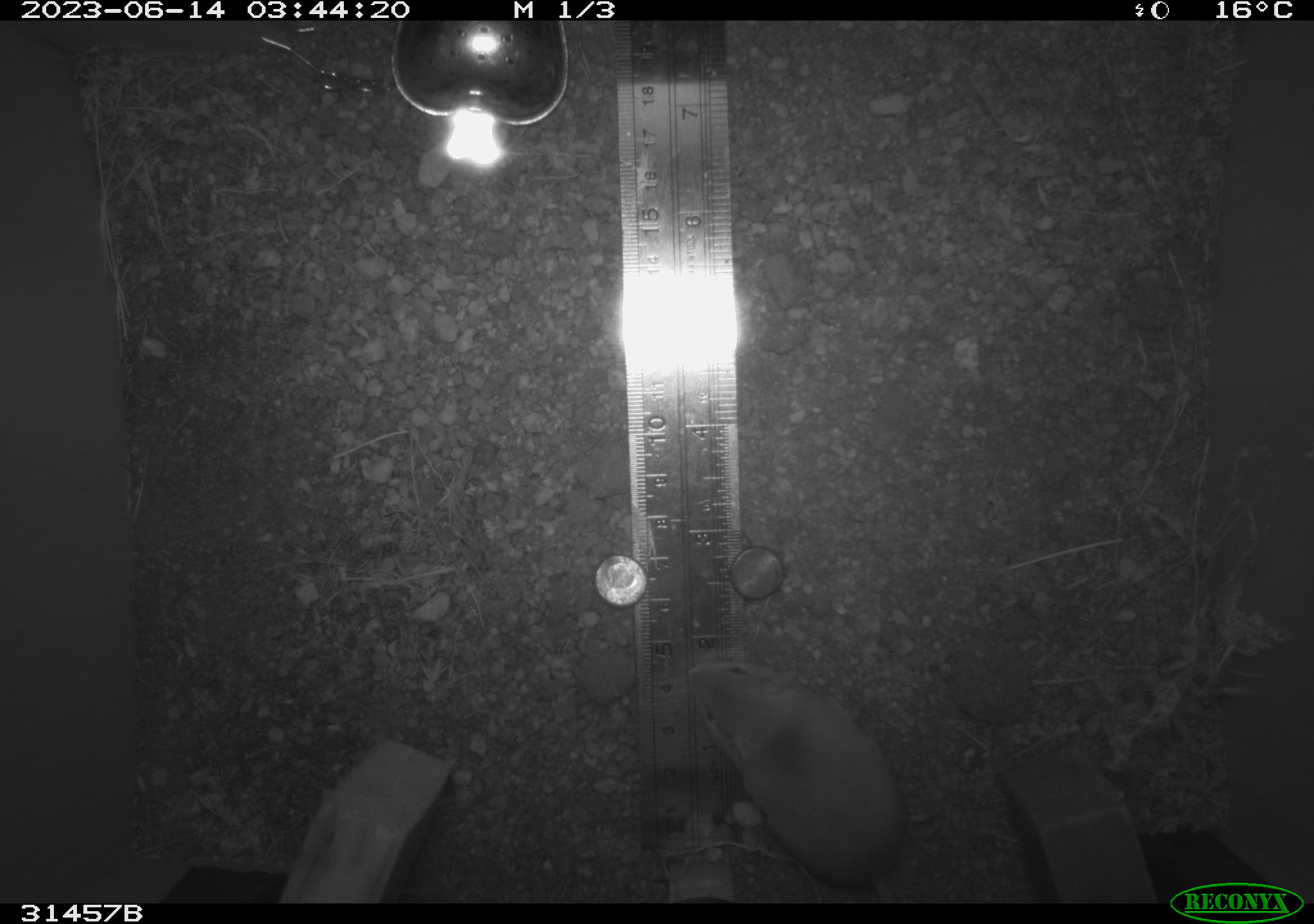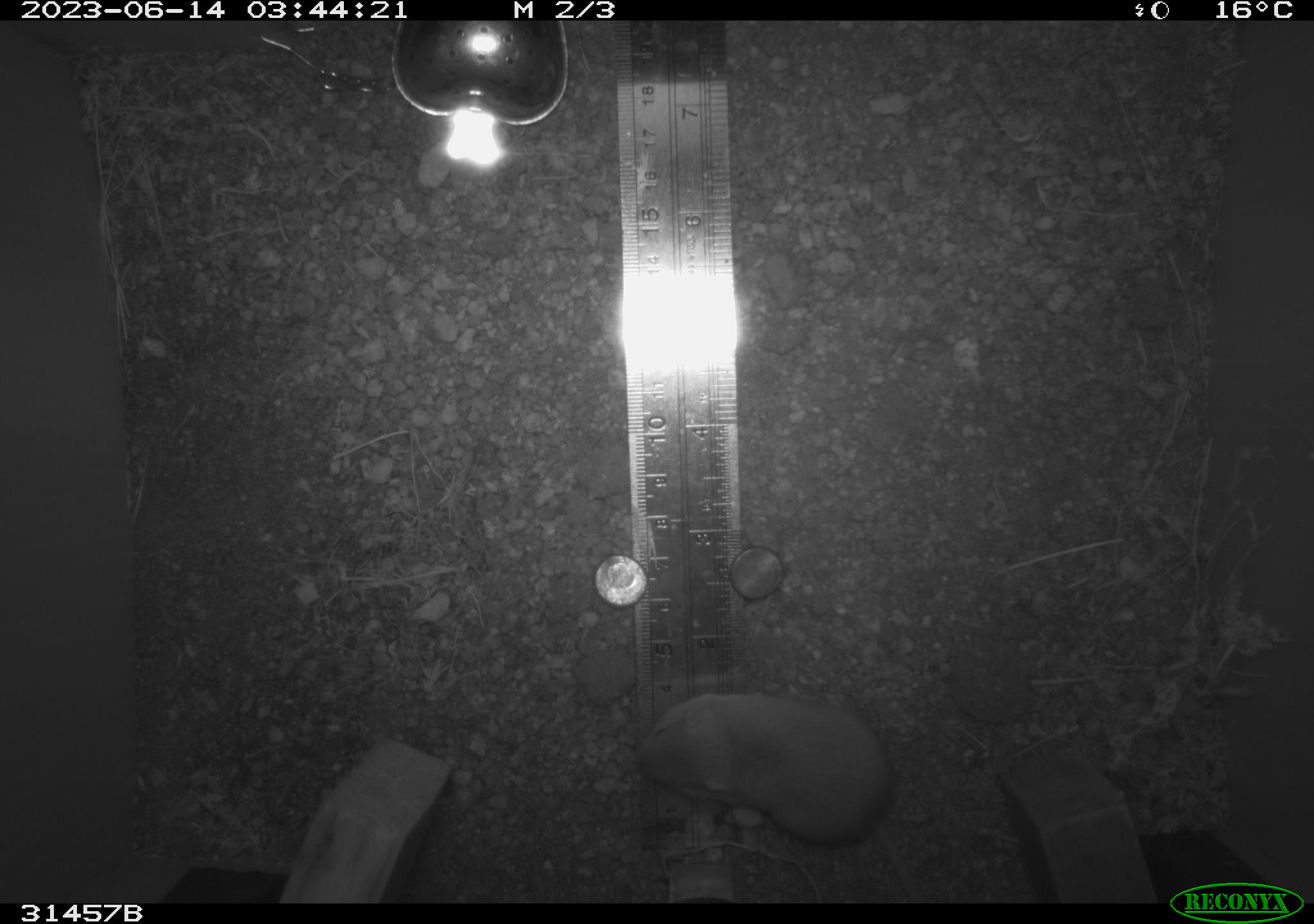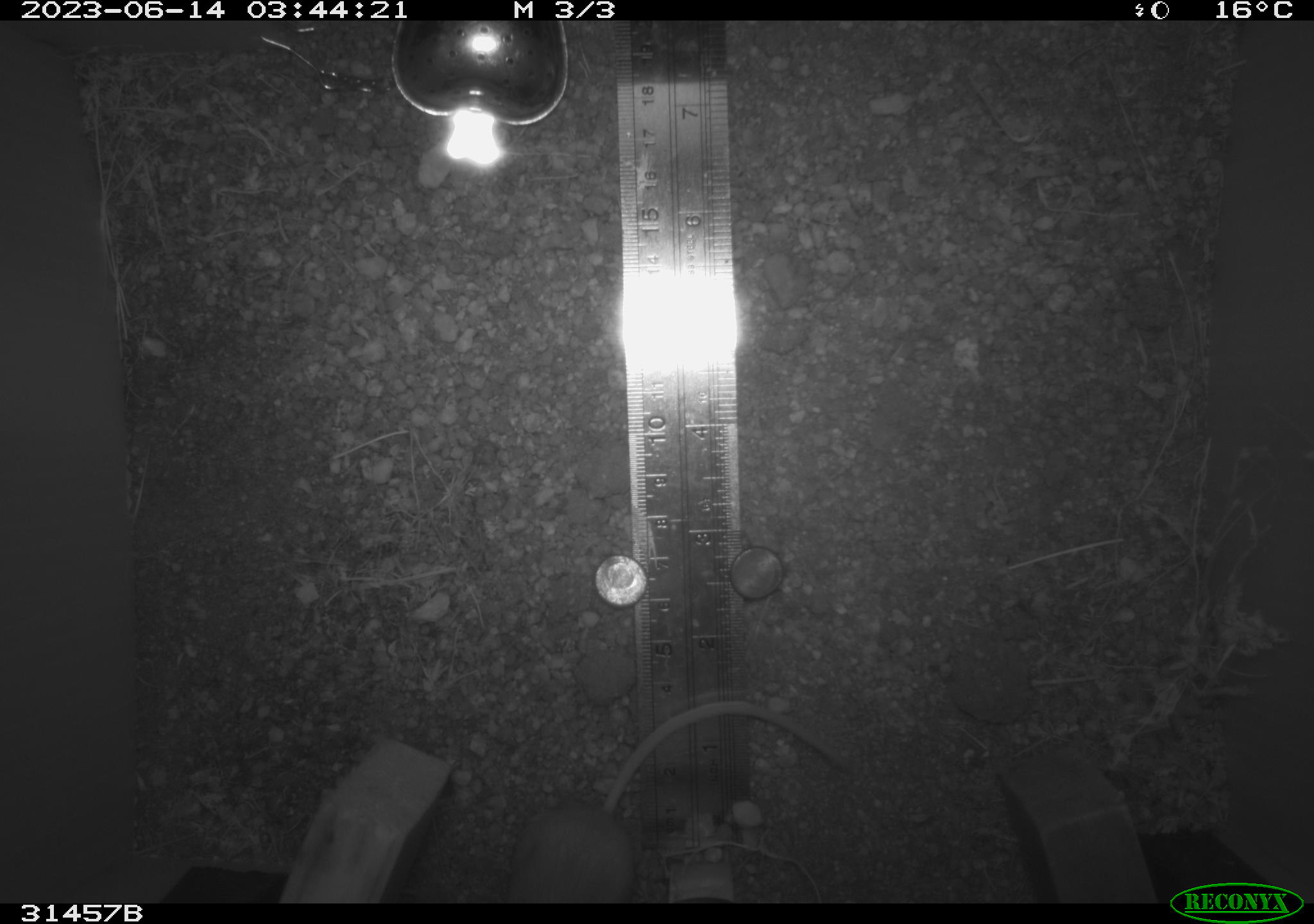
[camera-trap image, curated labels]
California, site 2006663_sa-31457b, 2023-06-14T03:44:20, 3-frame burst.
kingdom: Animalia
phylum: Chordata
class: Mammalia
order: Rodentia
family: Heteromyidae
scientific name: Heteromyidae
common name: kangaroo rats and pocket mice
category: heteromyidae family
Heteromyidae family (kangaroo rats and pocket mice) (Heteromyidae).